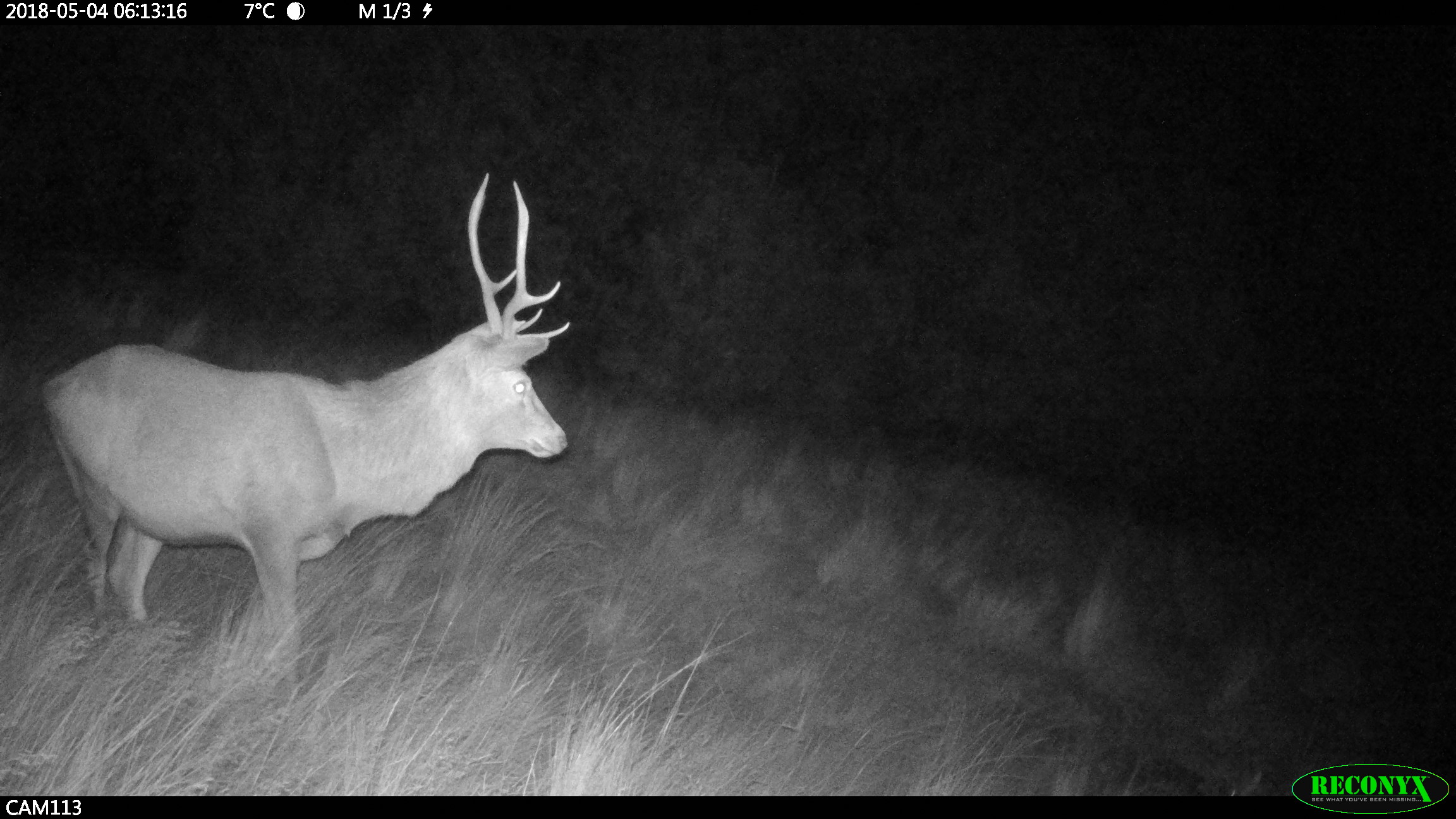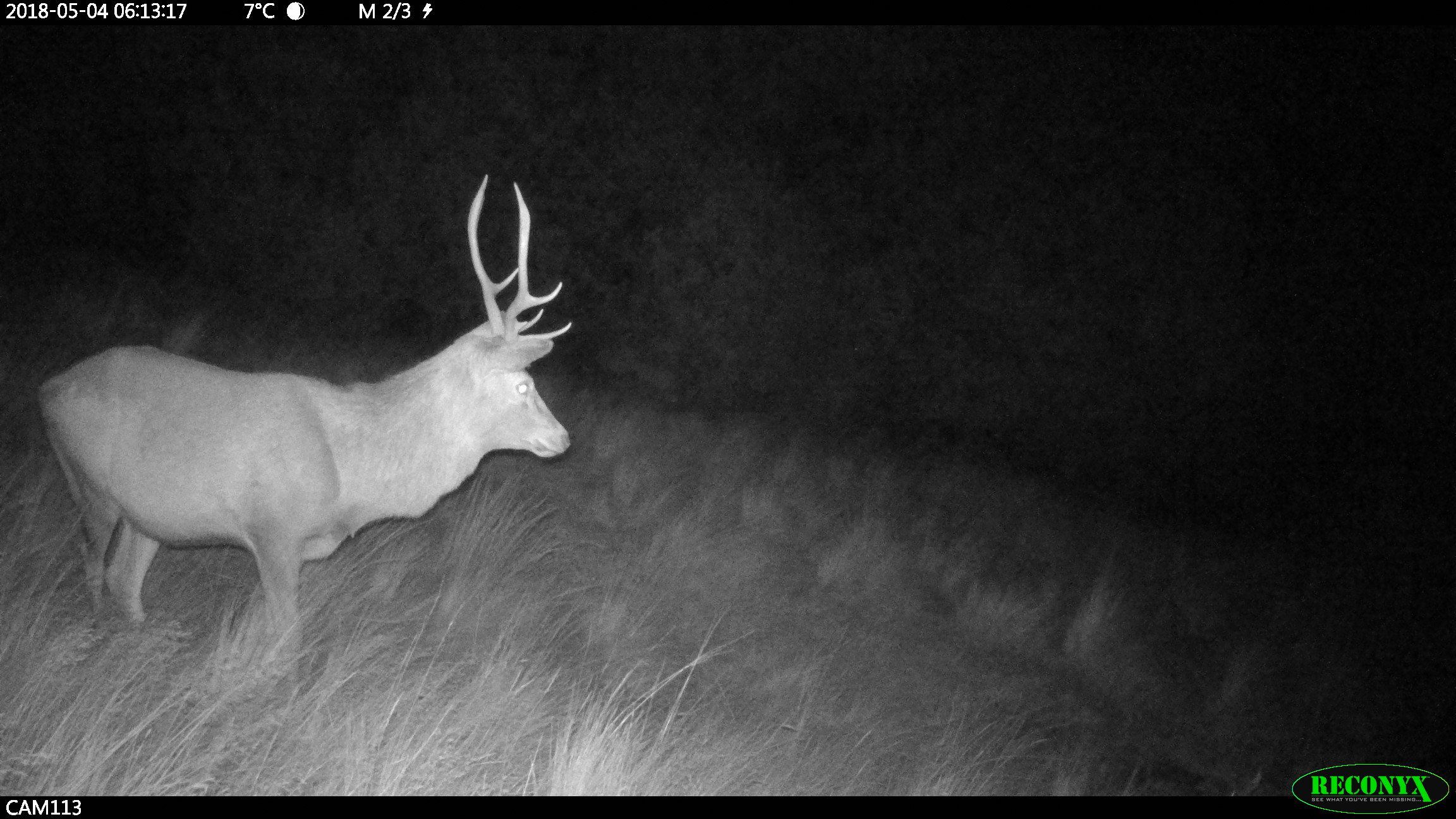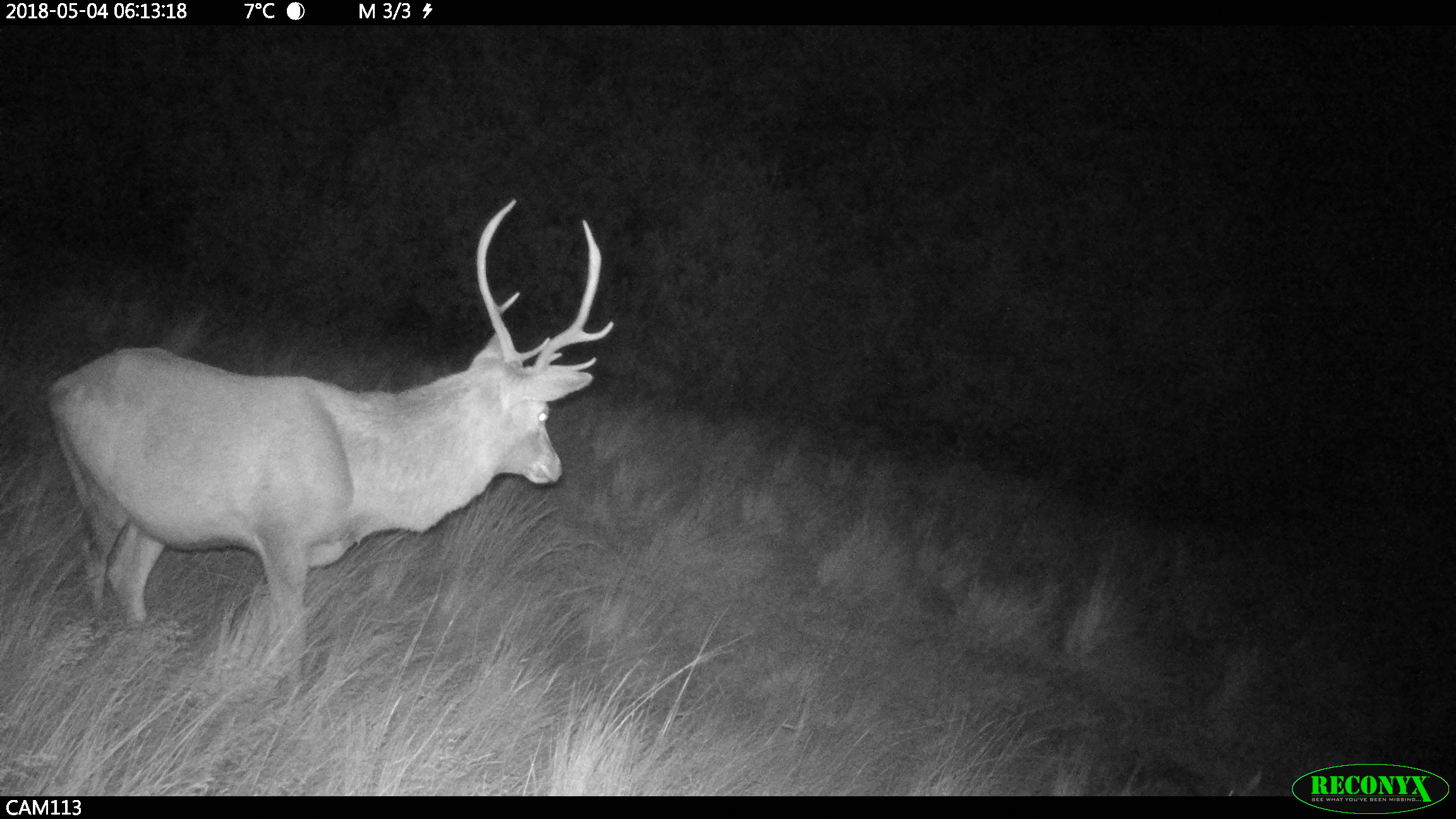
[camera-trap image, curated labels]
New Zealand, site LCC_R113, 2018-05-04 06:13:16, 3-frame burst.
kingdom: Animalia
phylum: Chordata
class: Mammalia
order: Artiodactyla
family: Cervidae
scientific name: Cervidae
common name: deer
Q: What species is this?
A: Deer (Cervidae).